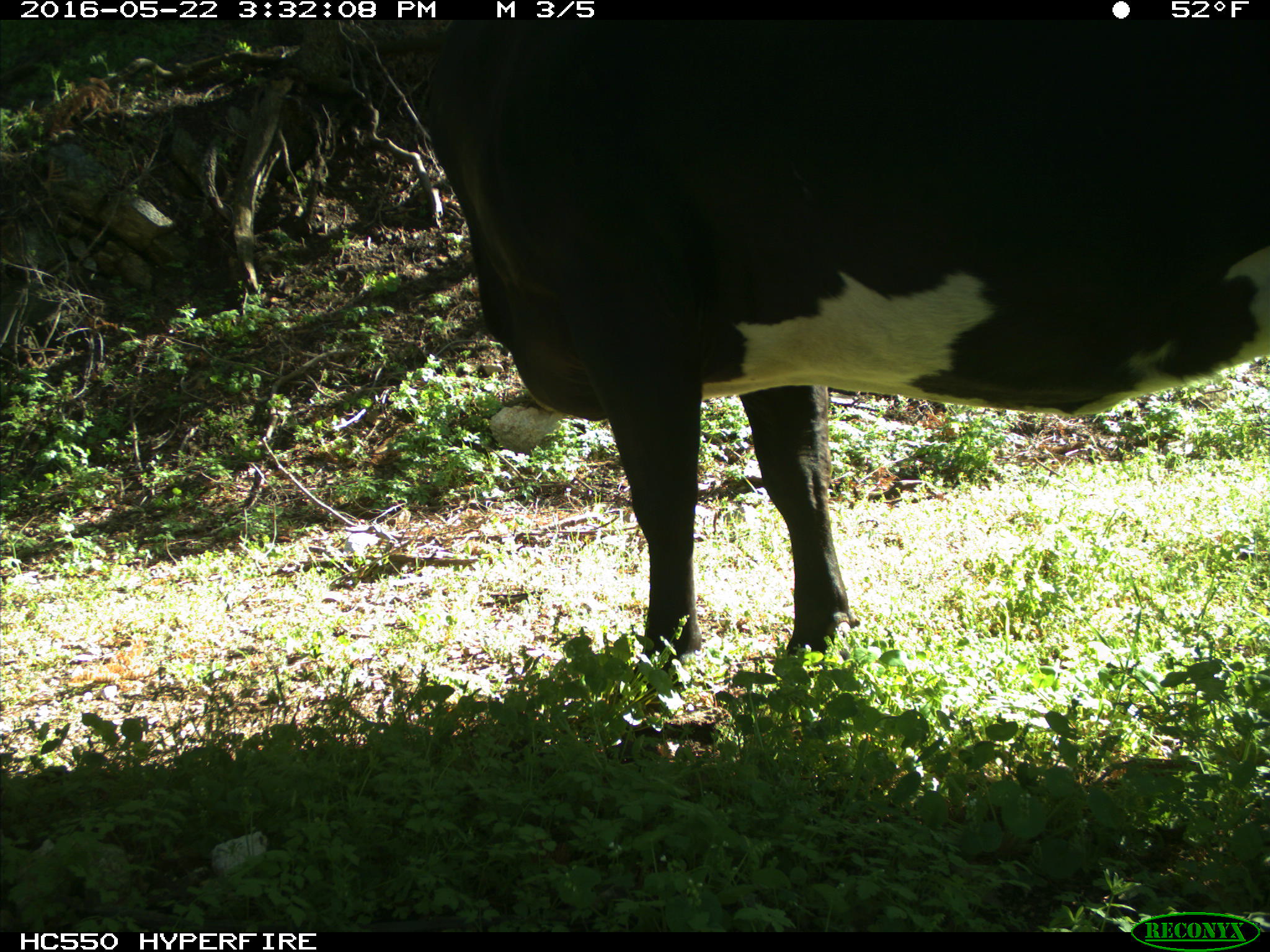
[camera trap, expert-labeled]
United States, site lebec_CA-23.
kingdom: Animalia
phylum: Chordata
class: Mammalia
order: Artiodactyla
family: Bovidae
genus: Bos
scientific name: Bos taurus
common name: domestic cow